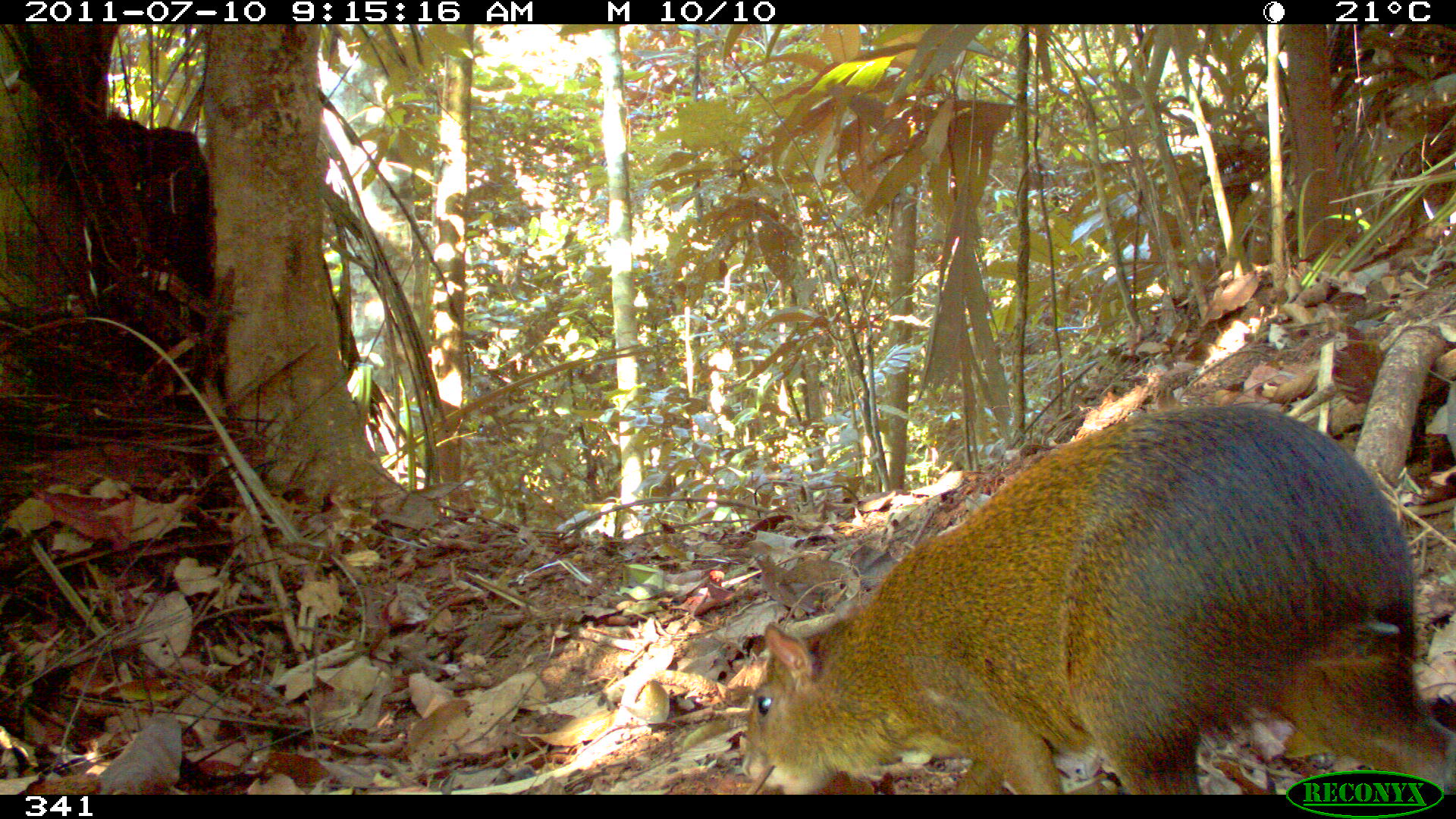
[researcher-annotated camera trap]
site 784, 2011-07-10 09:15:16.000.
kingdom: Animalia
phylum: Chordata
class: Mammalia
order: Rodentia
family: Dasyproctidae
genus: Dasyprocta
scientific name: Dasyprocta punctata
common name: central american agouti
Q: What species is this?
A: Dasyprocta punctata (central american agouti).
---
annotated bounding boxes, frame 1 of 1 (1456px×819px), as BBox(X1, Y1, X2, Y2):
dasyprocta punctata: BBox(736, 400, 1455, 795)